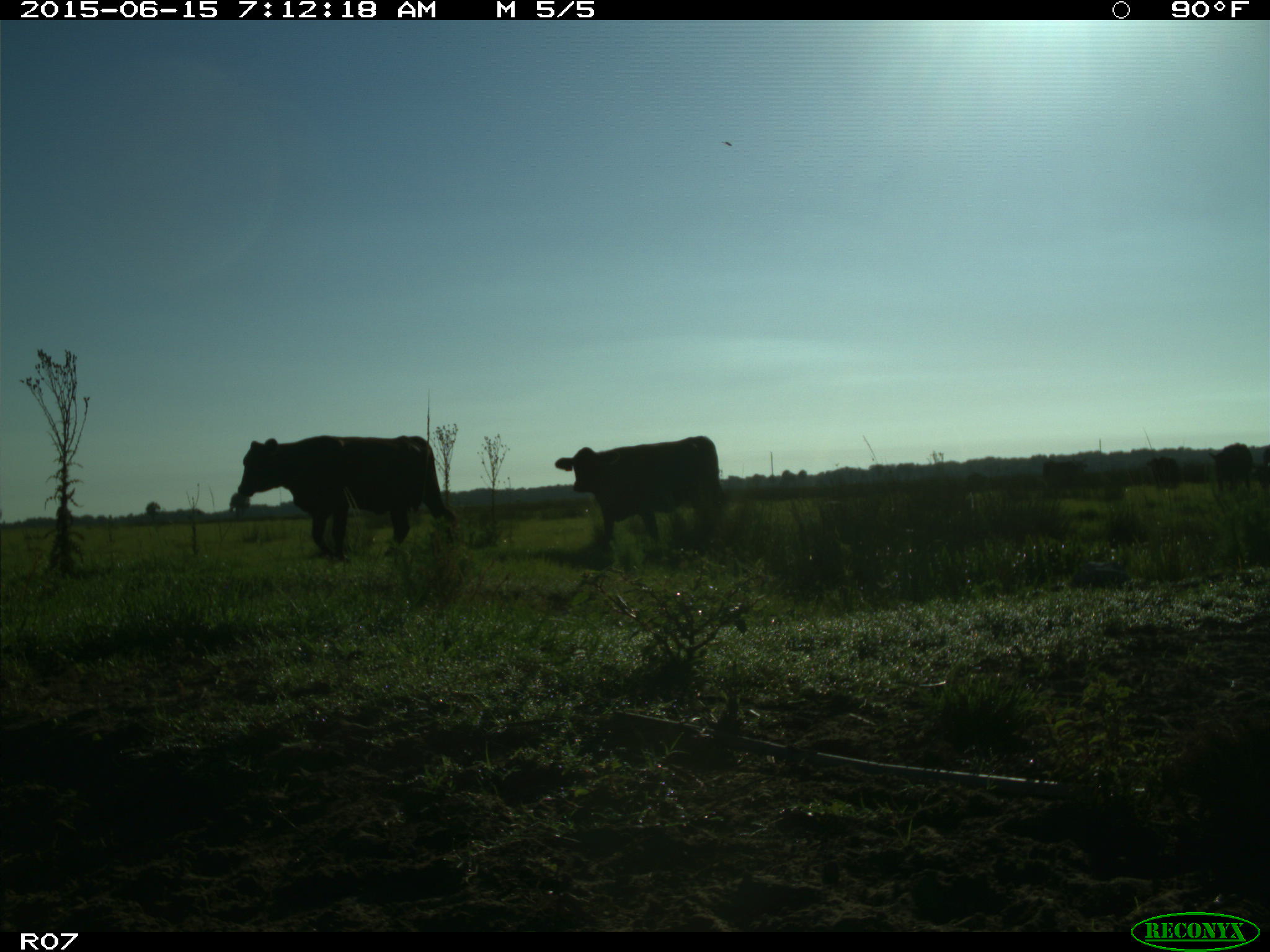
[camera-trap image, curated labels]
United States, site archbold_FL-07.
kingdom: Animalia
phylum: Chordata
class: Mammalia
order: Artiodactyla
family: Bovidae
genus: Bos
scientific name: Bos taurus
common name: domestic cow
Bos taurus (domestic cow).